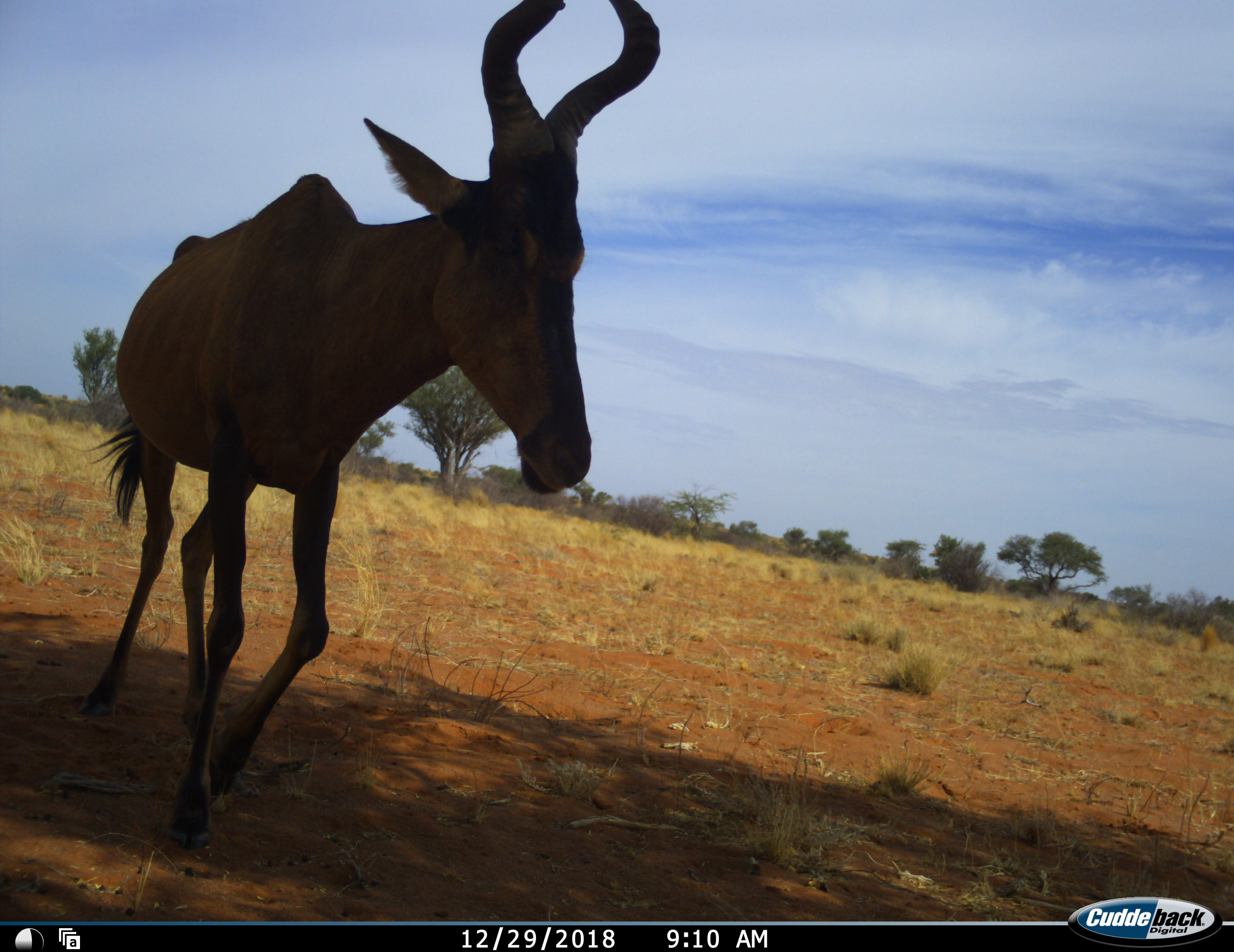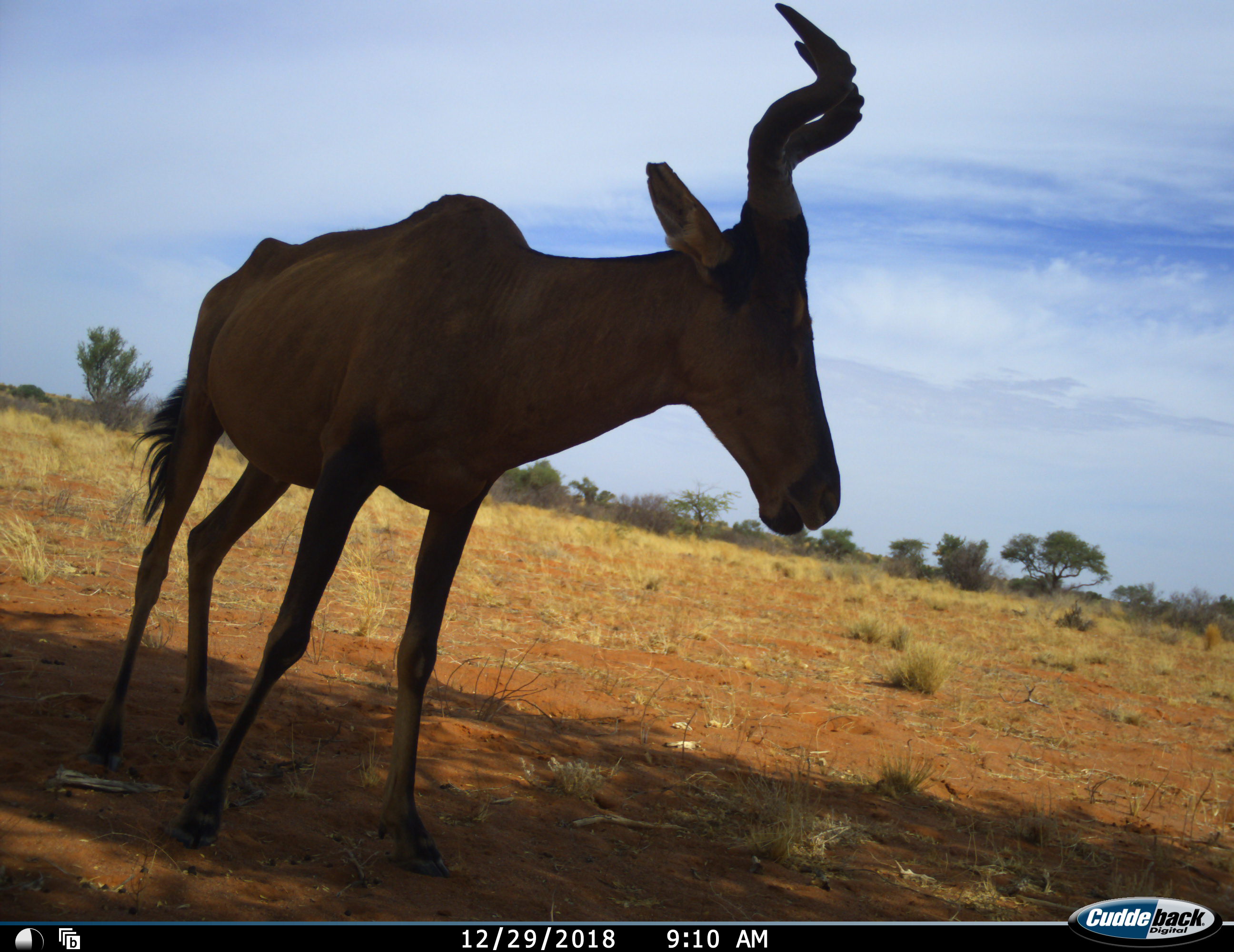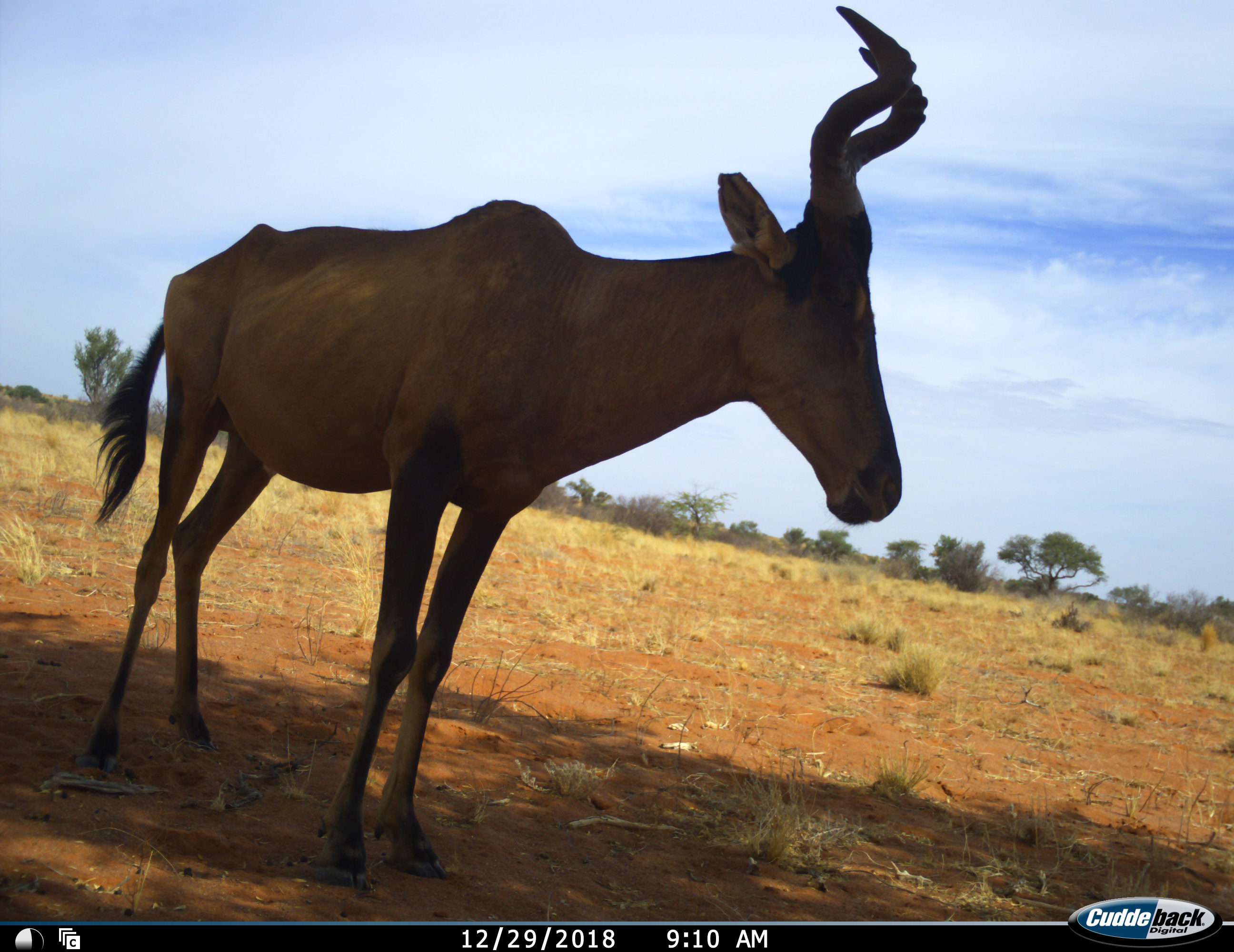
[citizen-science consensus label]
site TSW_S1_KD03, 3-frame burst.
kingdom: Animalia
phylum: Chordata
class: Mammalia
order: Artiodactyla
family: Bovidae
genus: Alcelaphus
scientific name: Alcelaphus buselaphus caama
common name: red hartebeest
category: hartebeestred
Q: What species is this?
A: Hartebeestred (red hartebeest) (Alcelaphus buselaphus caama).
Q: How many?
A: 1.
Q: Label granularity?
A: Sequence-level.